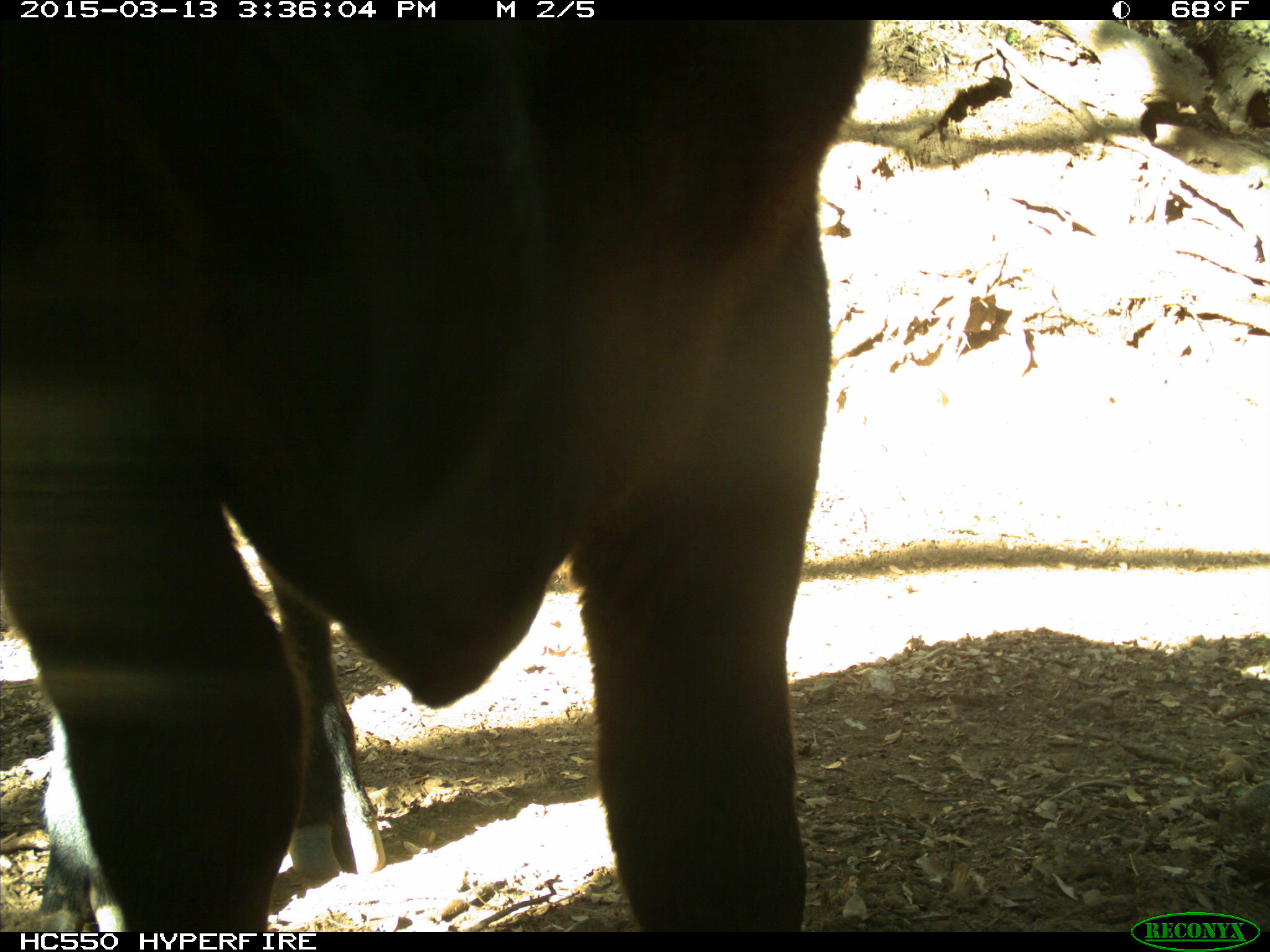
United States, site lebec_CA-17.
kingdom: Animalia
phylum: Chordata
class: Mammalia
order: Artiodactyla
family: Bovidae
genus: Bos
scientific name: Bos taurus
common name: domestic cow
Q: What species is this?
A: Bos taurus (domestic cow).